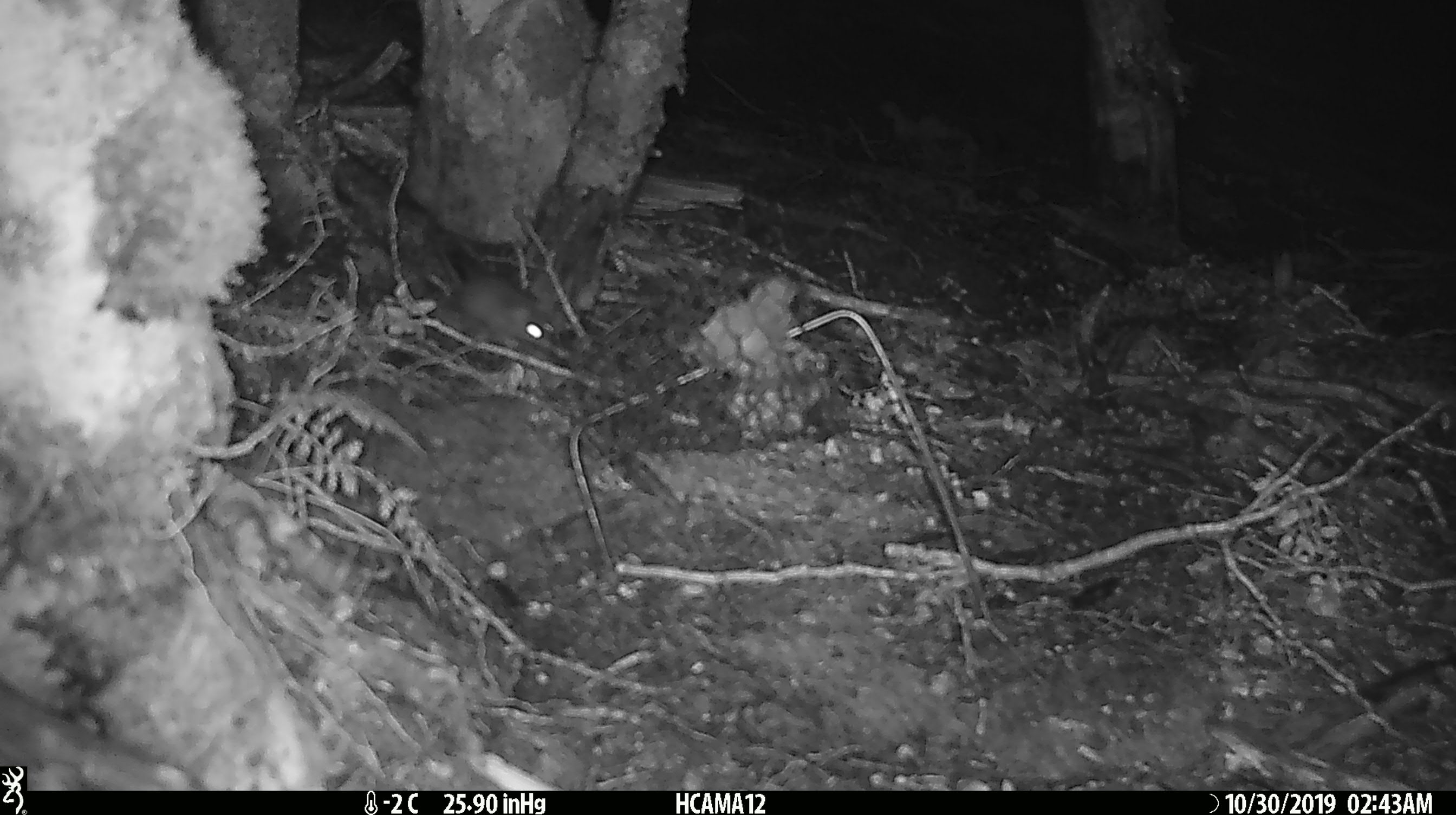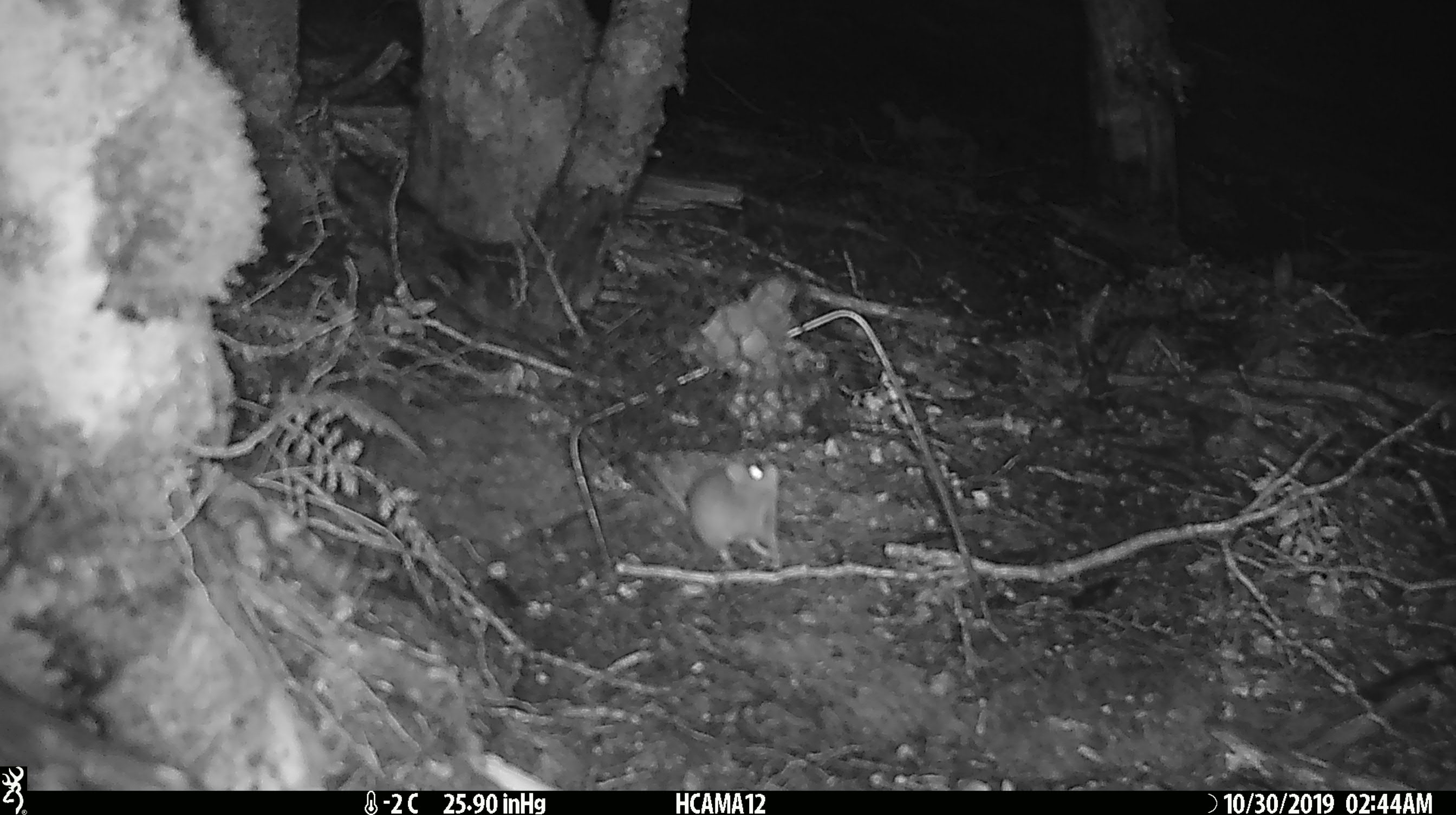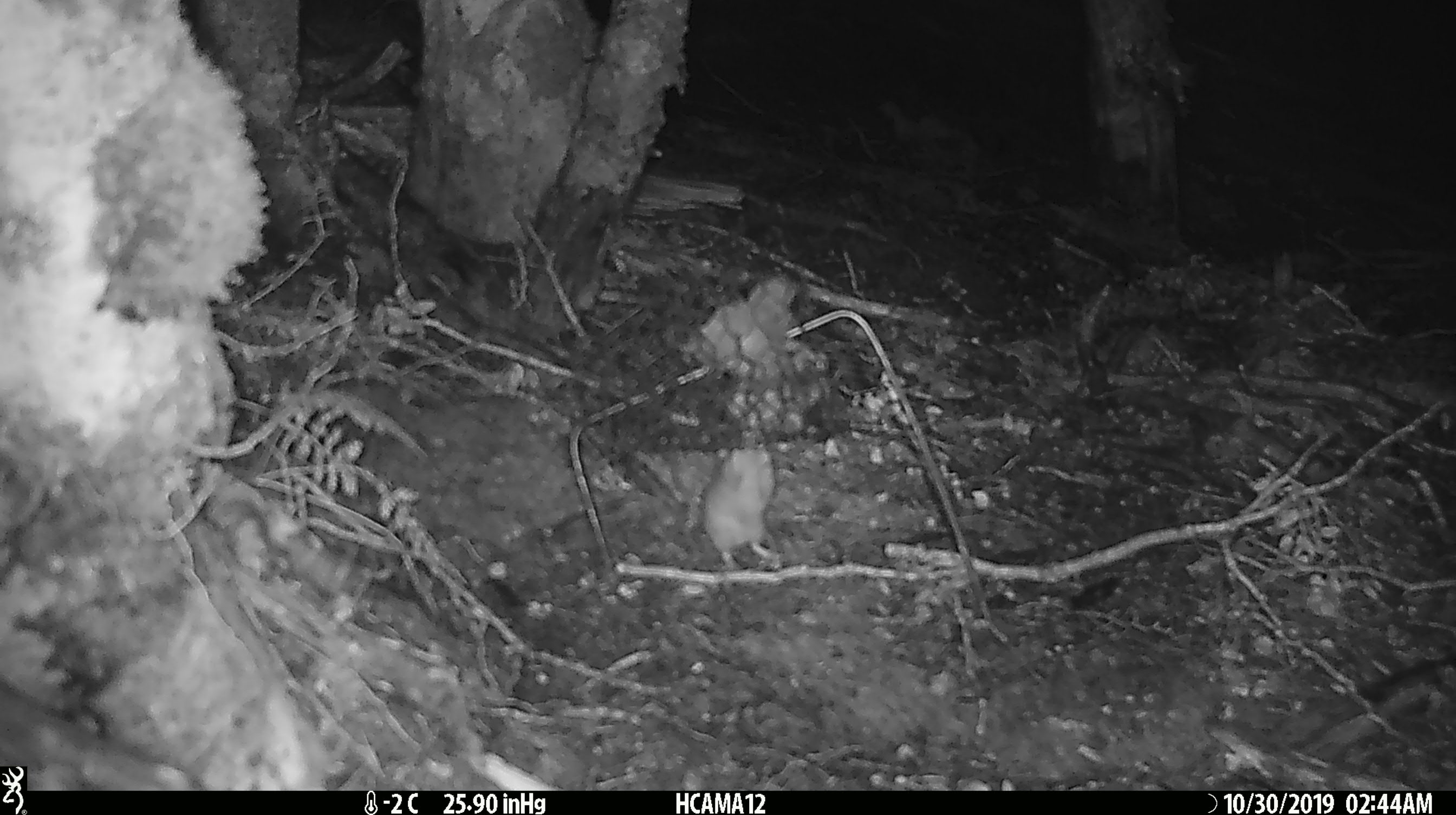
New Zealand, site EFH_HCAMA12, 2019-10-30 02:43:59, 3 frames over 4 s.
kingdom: Animalia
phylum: Chordata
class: Mammalia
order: Rodentia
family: Muridae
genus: Mus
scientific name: Mus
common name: mouse